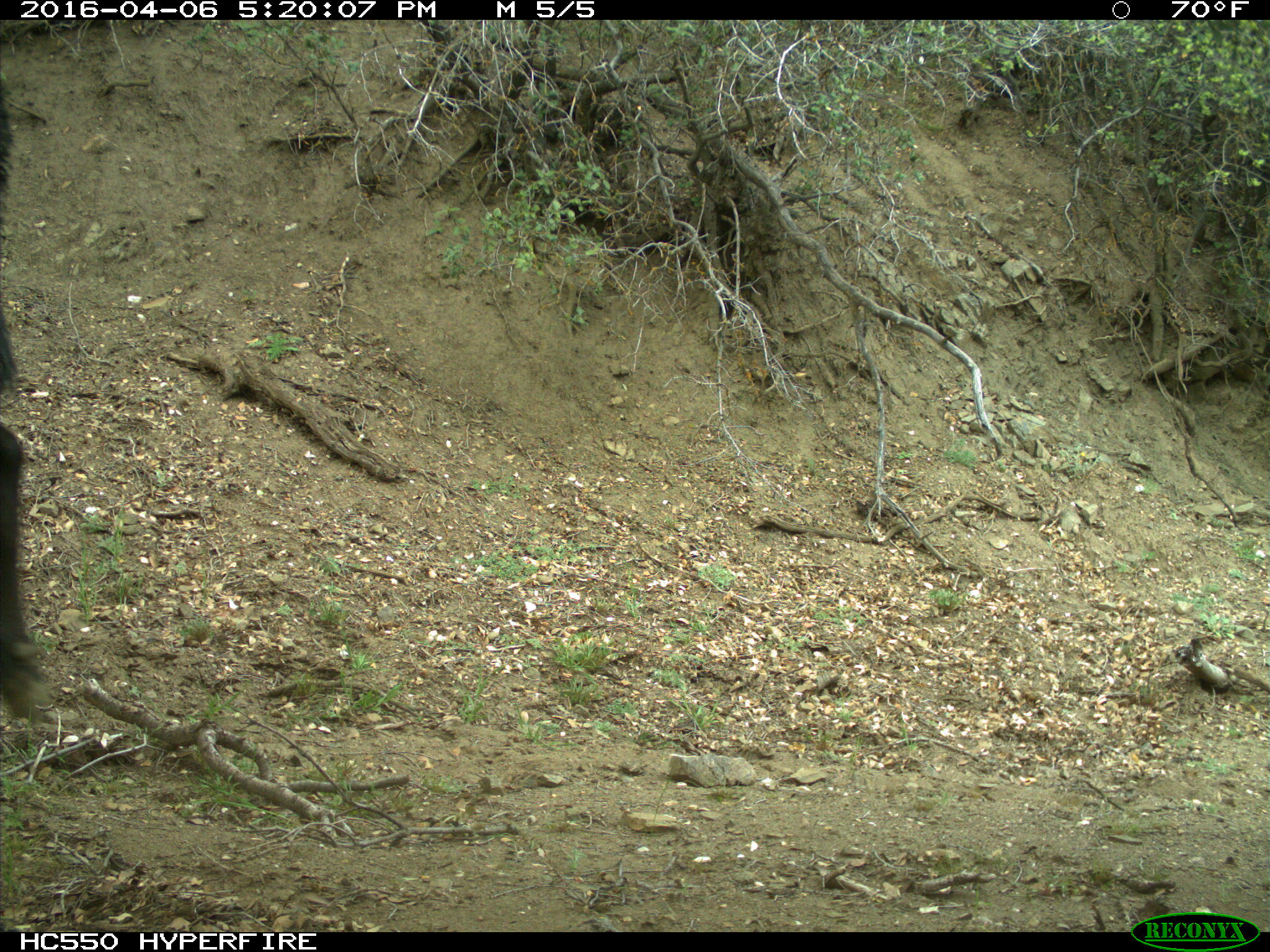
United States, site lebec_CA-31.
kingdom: Animalia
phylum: Chordata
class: Mammalia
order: Artiodactyla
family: Bovidae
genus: Bos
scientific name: Bos taurus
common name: domestic cow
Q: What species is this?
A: Bos taurus (domestic cow).